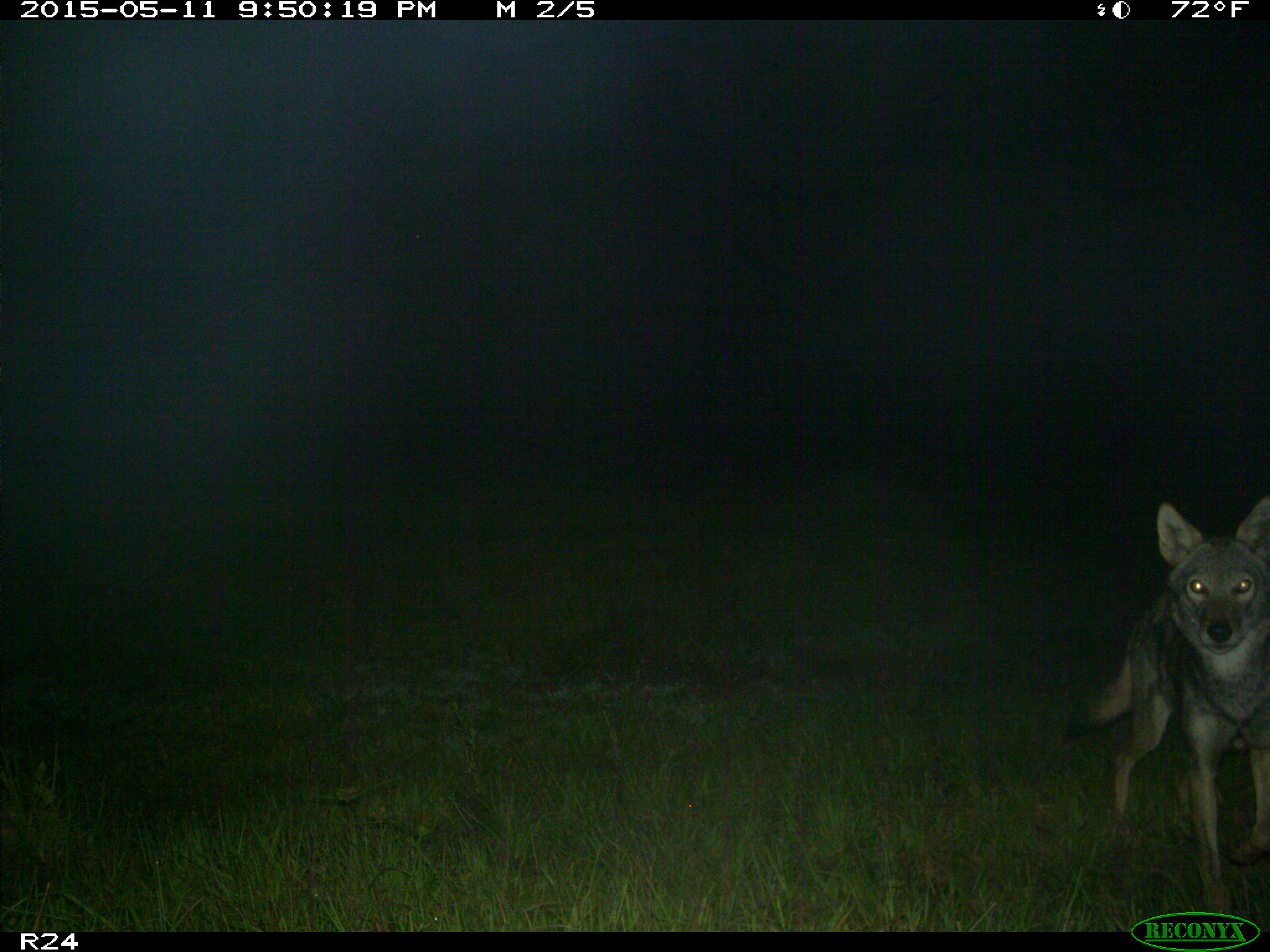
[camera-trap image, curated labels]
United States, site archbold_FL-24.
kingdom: Animalia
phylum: Chordata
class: Mammalia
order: Carnivora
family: Canidae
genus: Canis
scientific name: Canis latrans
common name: coyote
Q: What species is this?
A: Canis latrans (coyote).